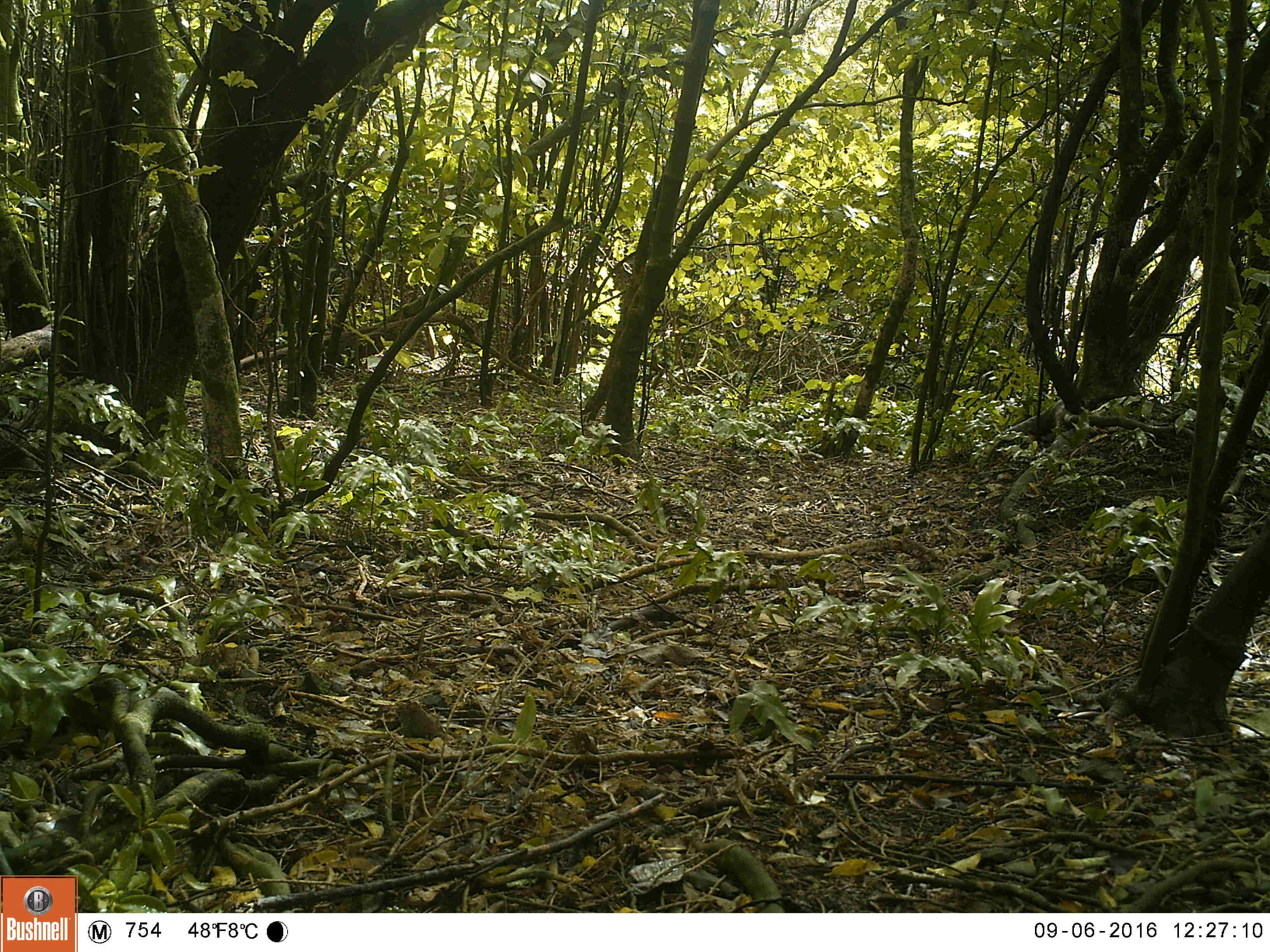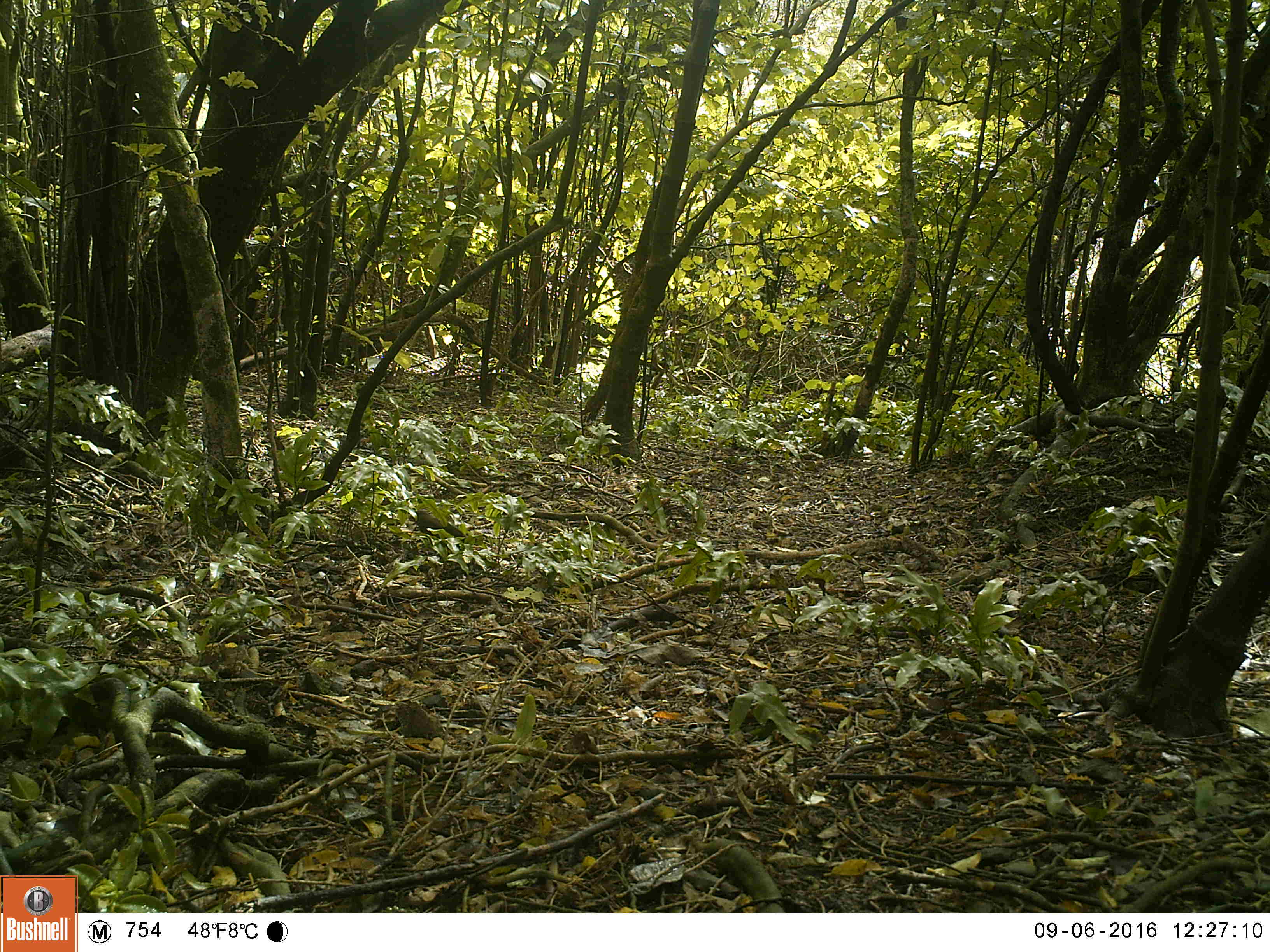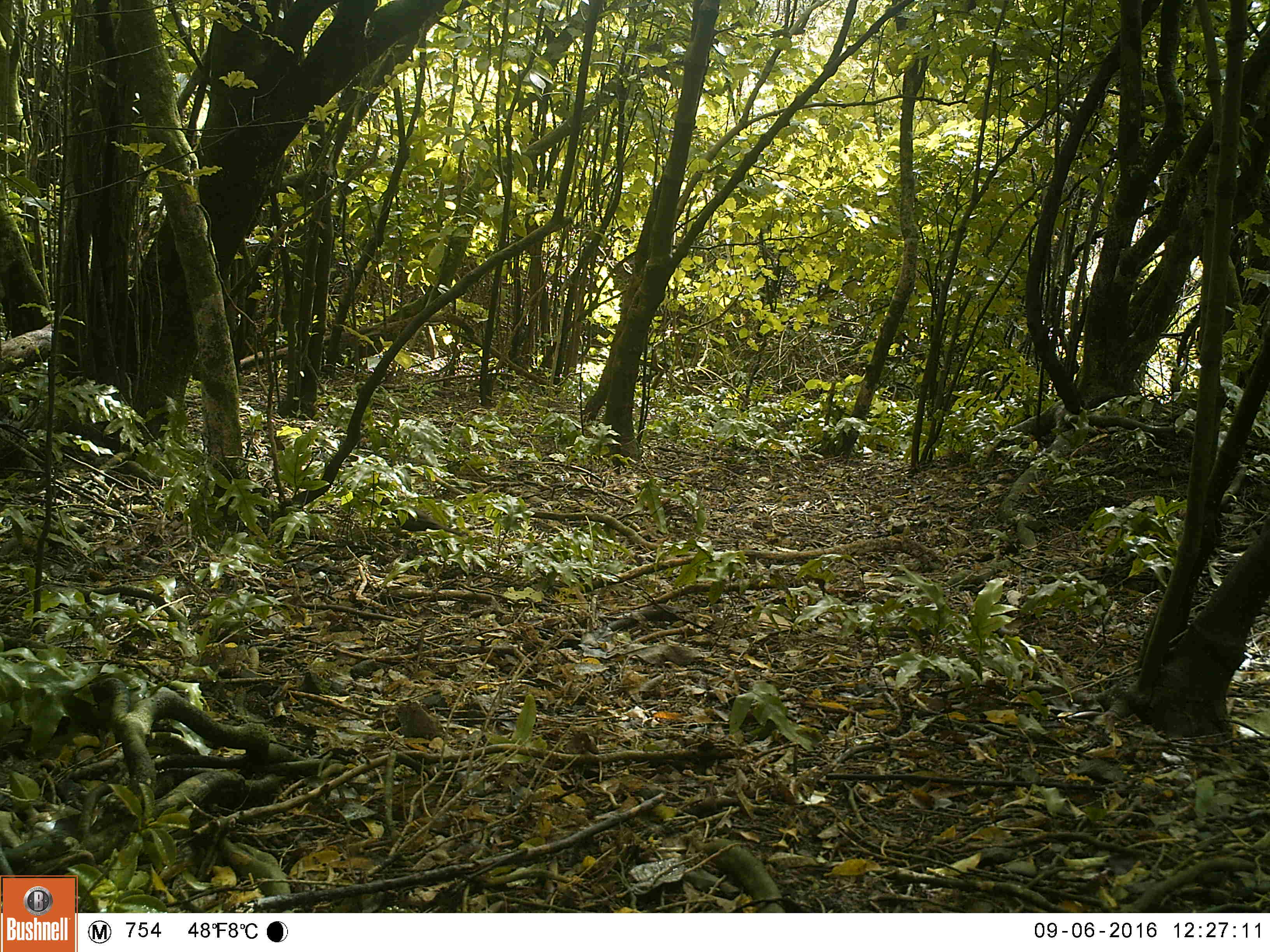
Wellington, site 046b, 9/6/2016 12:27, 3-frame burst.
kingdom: Animalia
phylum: Chordata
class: Aves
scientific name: Aves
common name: bird